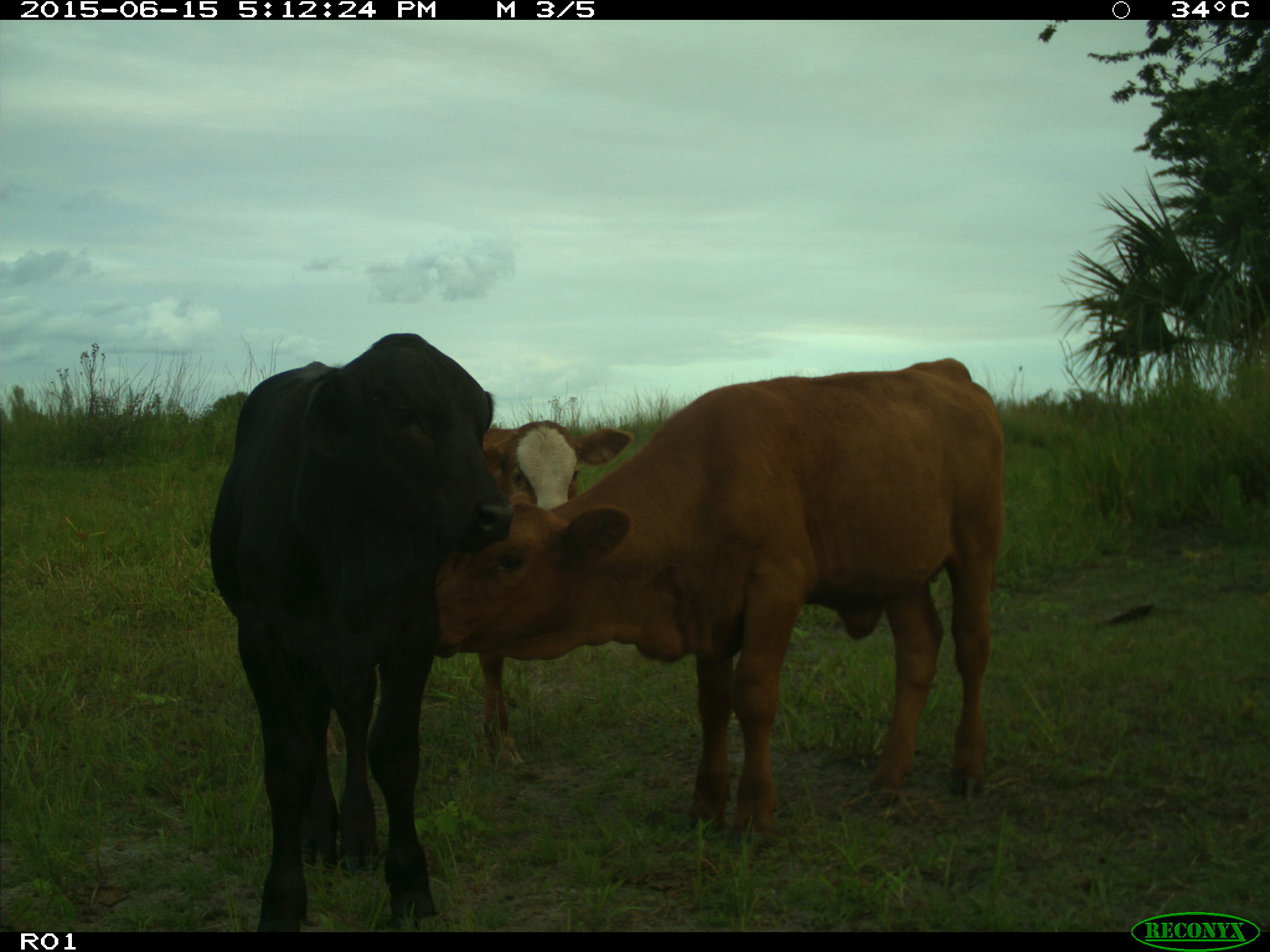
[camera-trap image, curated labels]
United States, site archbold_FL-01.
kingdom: Animalia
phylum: Chordata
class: Mammalia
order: Artiodactyla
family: Bovidae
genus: Bos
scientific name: Bos taurus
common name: domestic cow